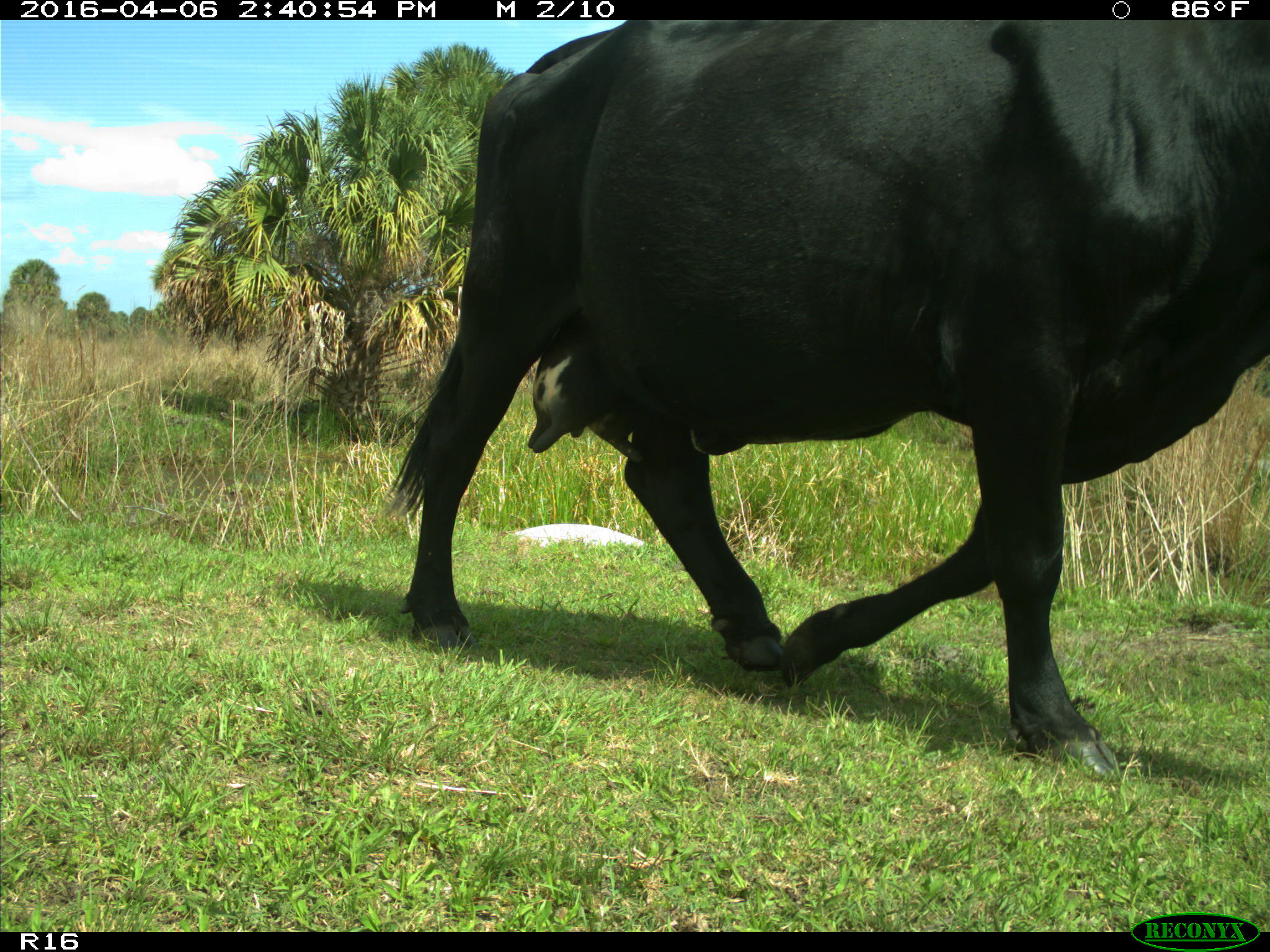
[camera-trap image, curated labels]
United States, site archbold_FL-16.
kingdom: Animalia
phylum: Chordata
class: Mammalia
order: Artiodactyla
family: Bovidae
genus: Bos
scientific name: Bos taurus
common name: domestic cow